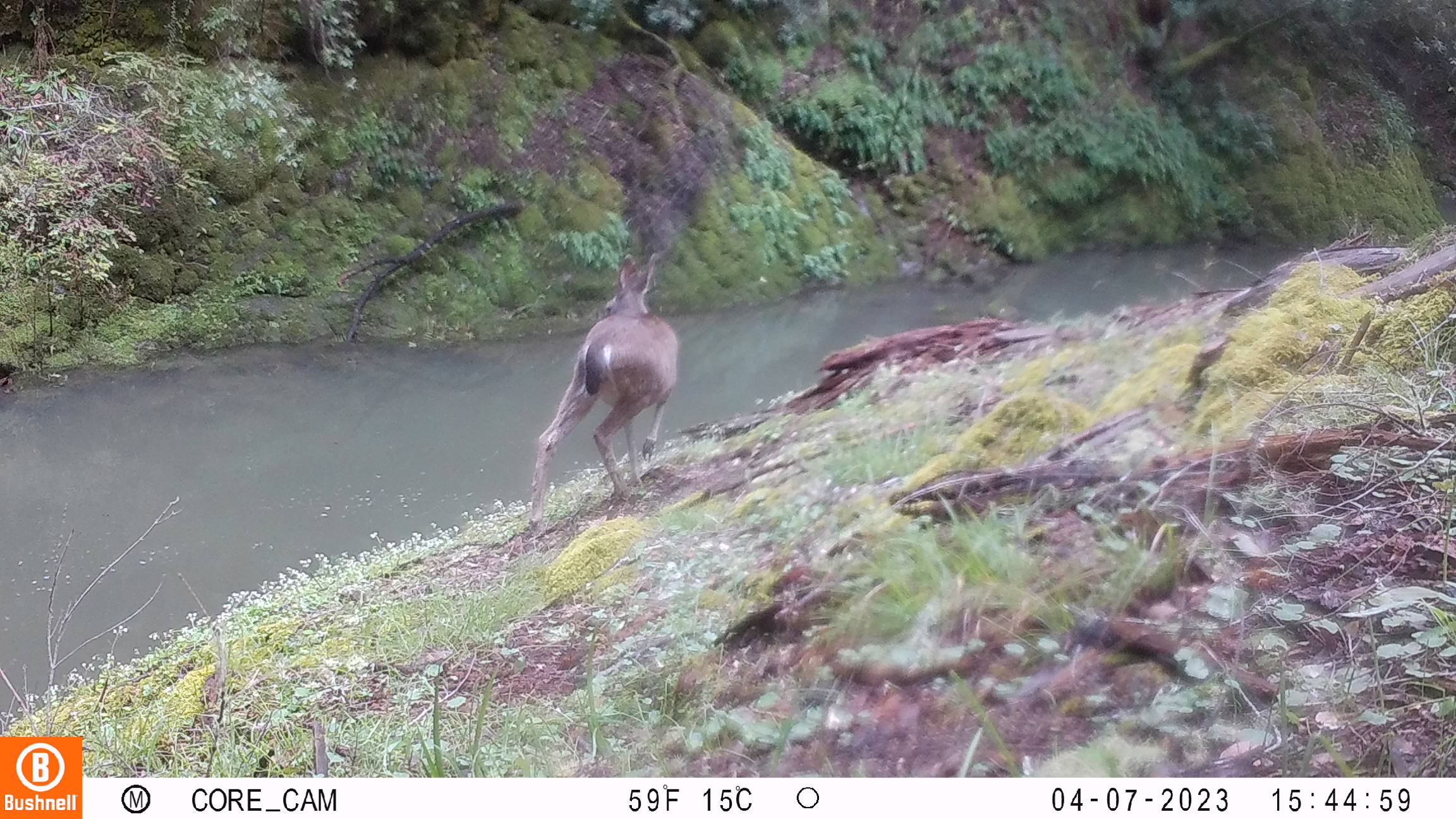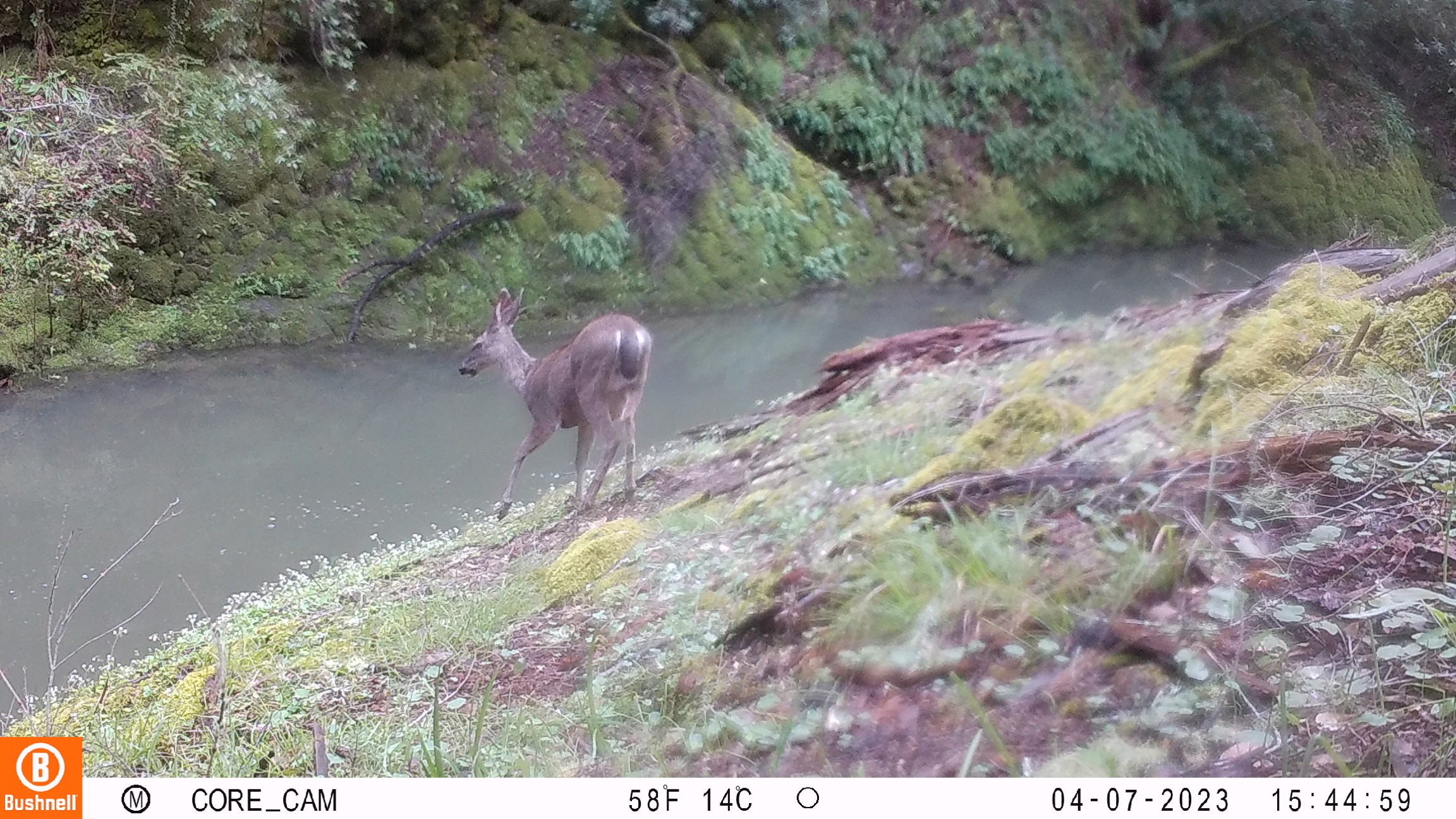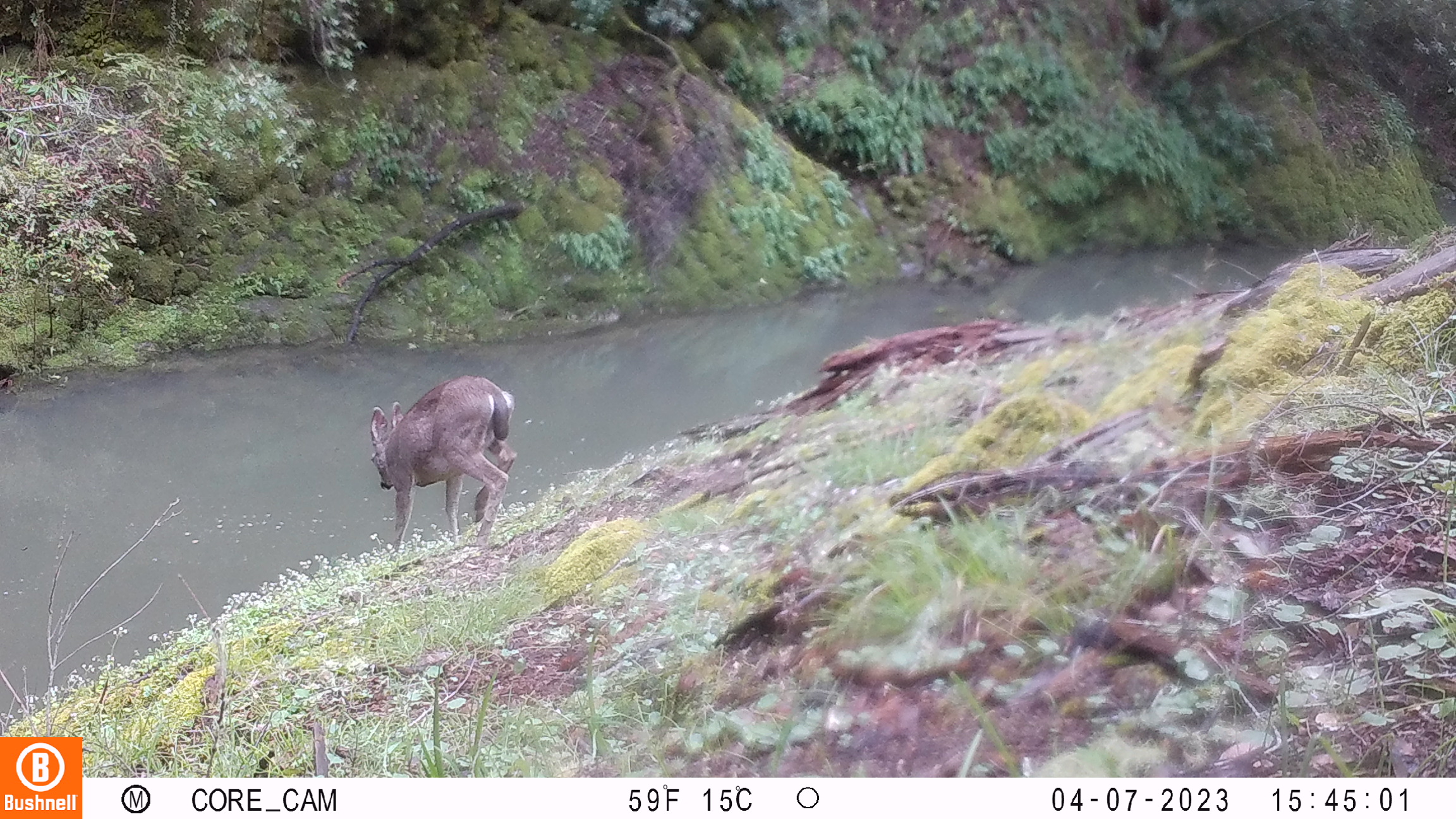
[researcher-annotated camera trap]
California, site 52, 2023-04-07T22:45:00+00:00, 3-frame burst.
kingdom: Animalia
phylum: Chordata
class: Mammalia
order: Artiodactyla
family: Cervidae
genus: Odocoileus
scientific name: Odocoileus hemionus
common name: mule deer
Mule deer (Odocoileus hemionus).